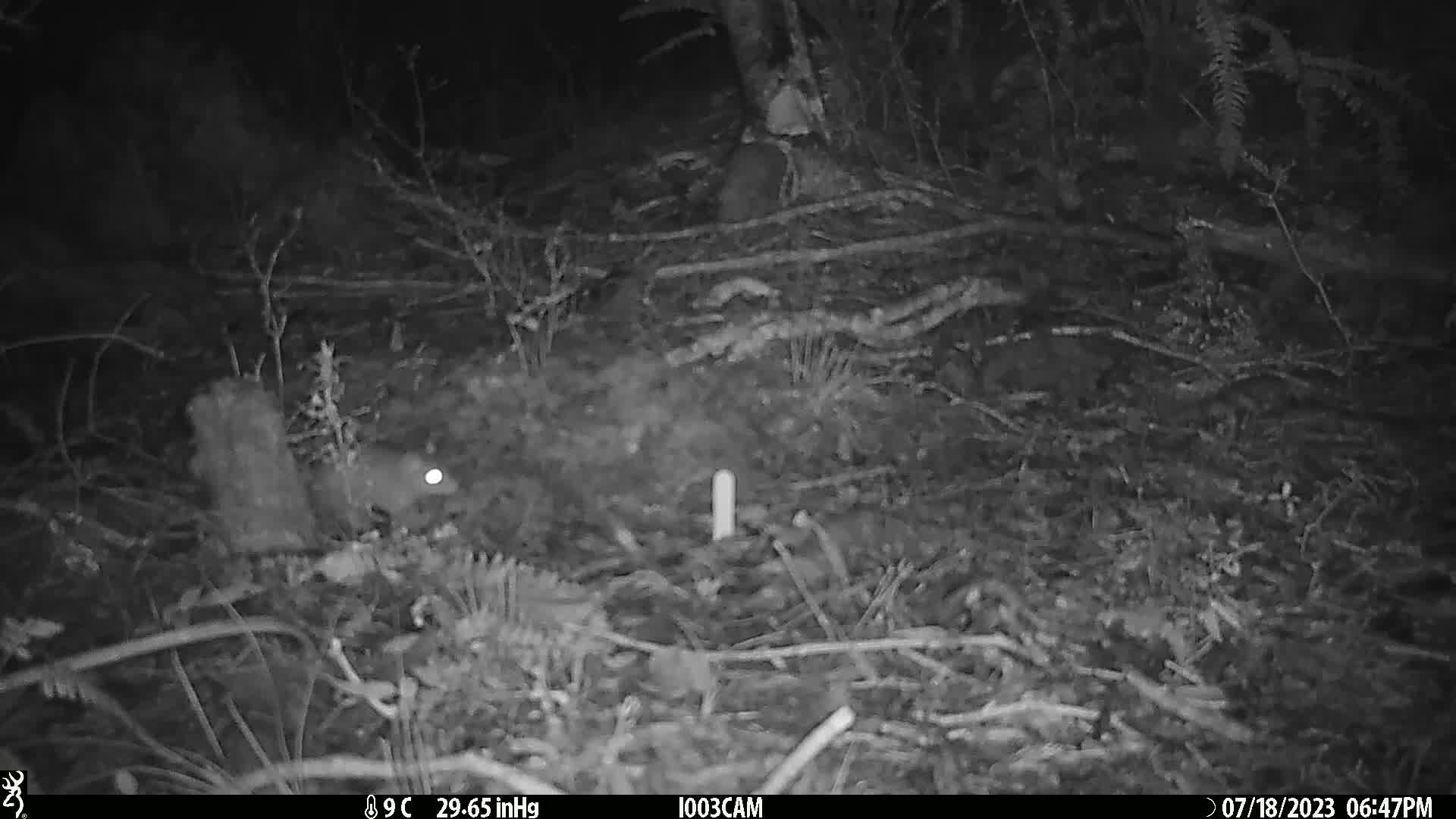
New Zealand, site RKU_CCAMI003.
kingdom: Animalia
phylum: Chordata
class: Mammalia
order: Rodentia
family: Muridae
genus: Rattus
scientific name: Rattus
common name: rat